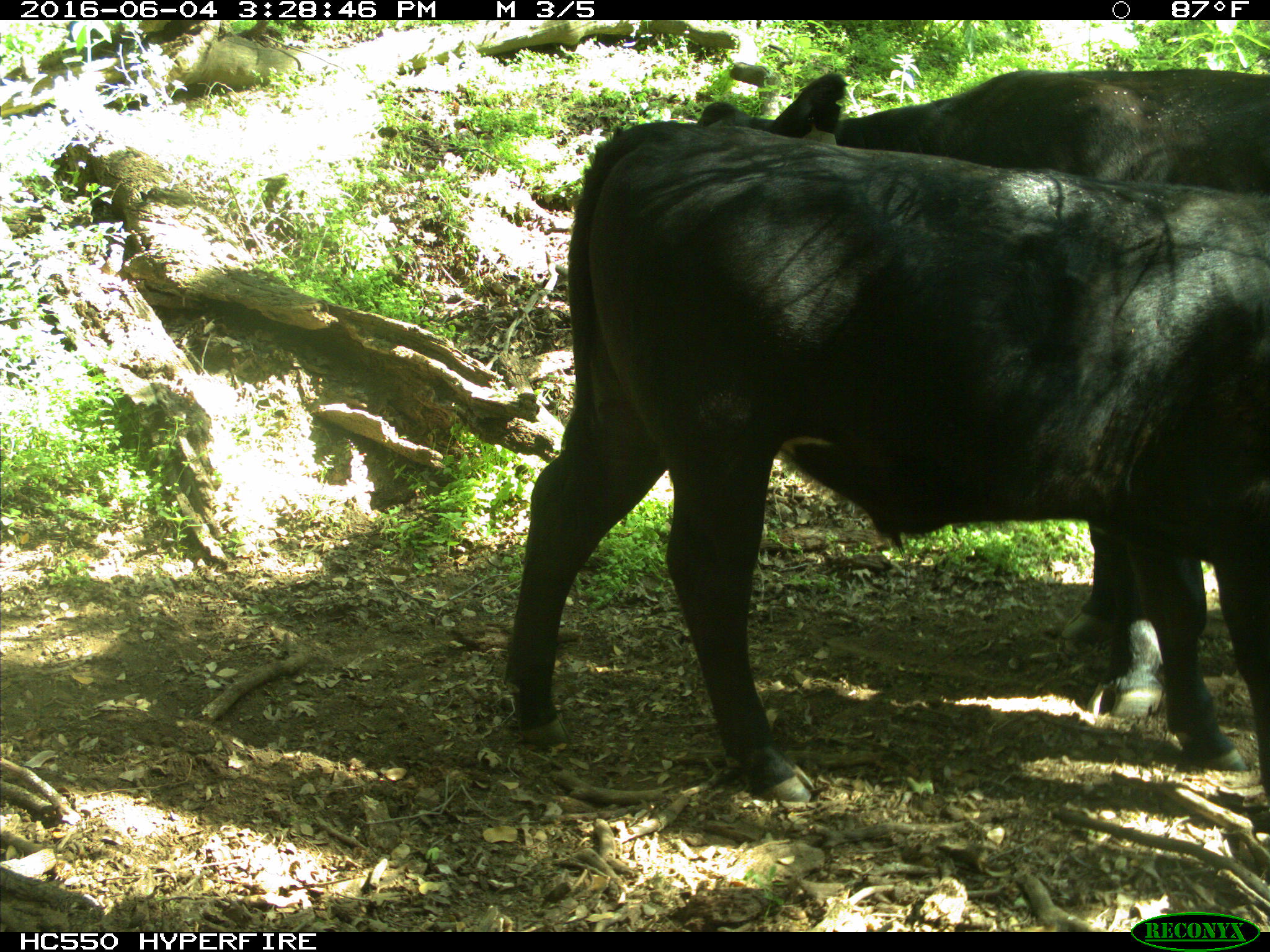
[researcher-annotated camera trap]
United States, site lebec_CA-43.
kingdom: Animalia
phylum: Chordata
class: Mammalia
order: Artiodactyla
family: Bovidae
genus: Bos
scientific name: Bos taurus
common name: domestic cow